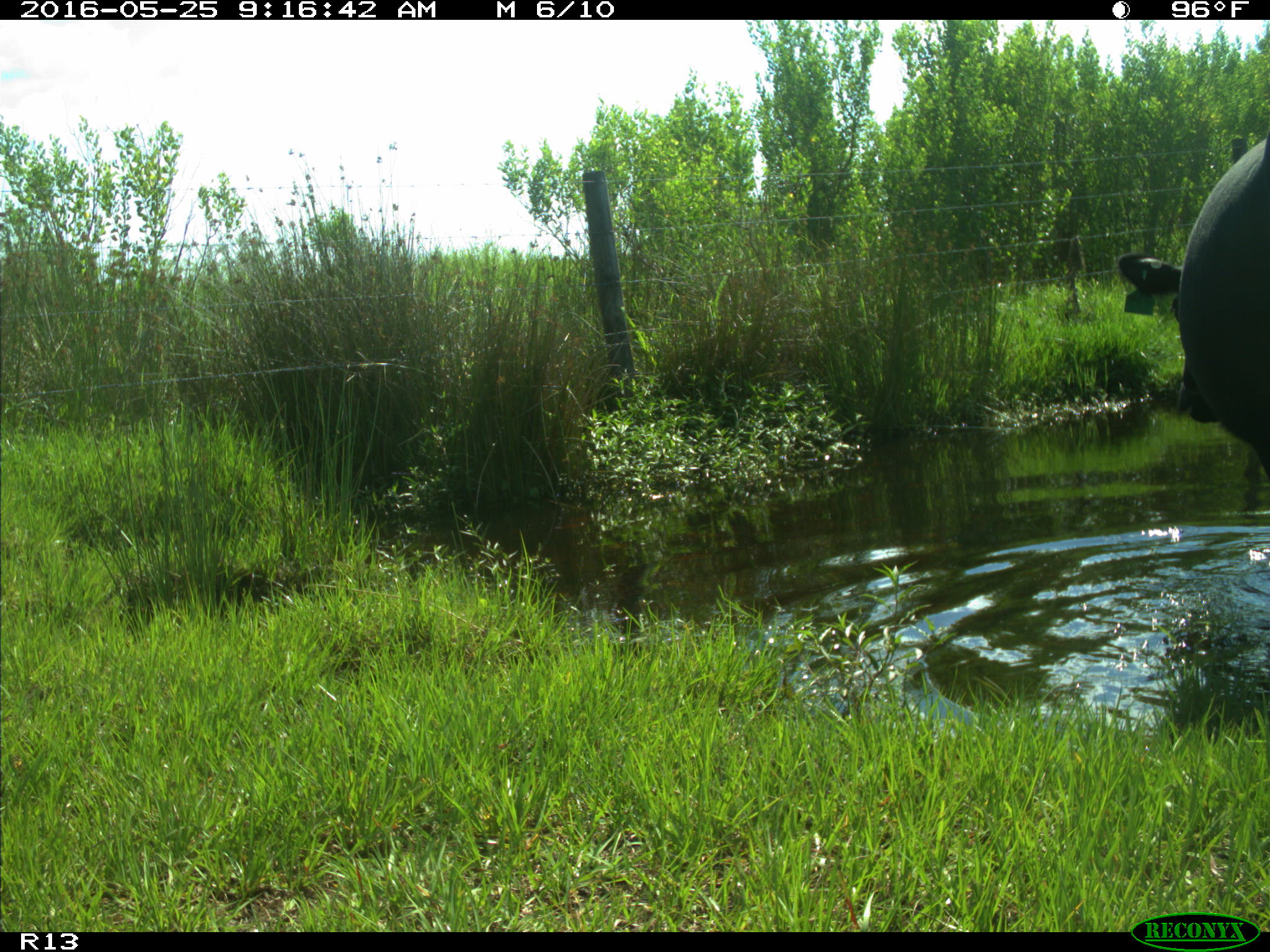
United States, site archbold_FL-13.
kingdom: Animalia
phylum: Chordata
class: Mammalia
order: Artiodactyla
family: Bovidae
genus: Bos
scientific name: Bos taurus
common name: domestic cow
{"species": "Bos taurus (domestic cow)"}